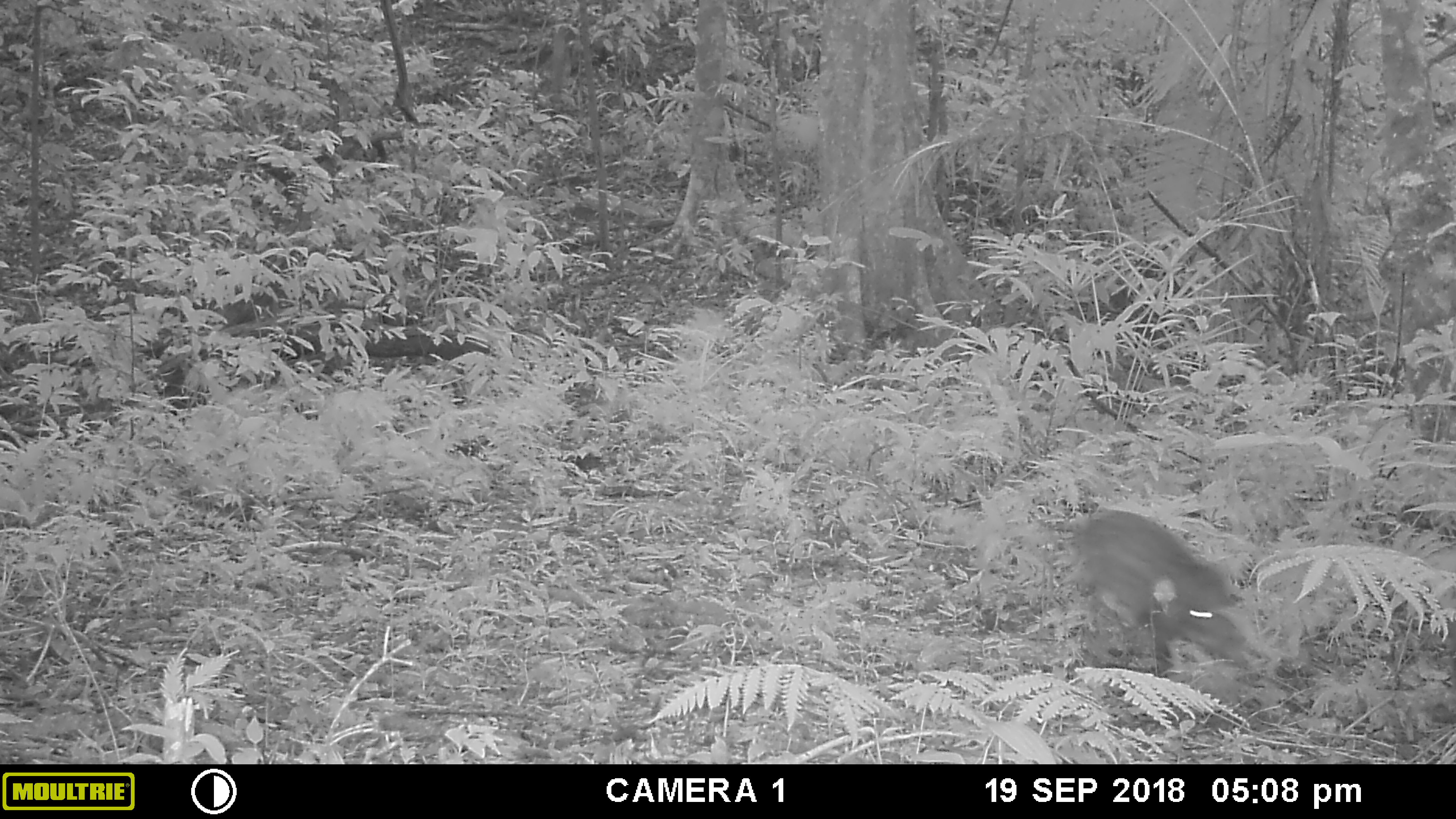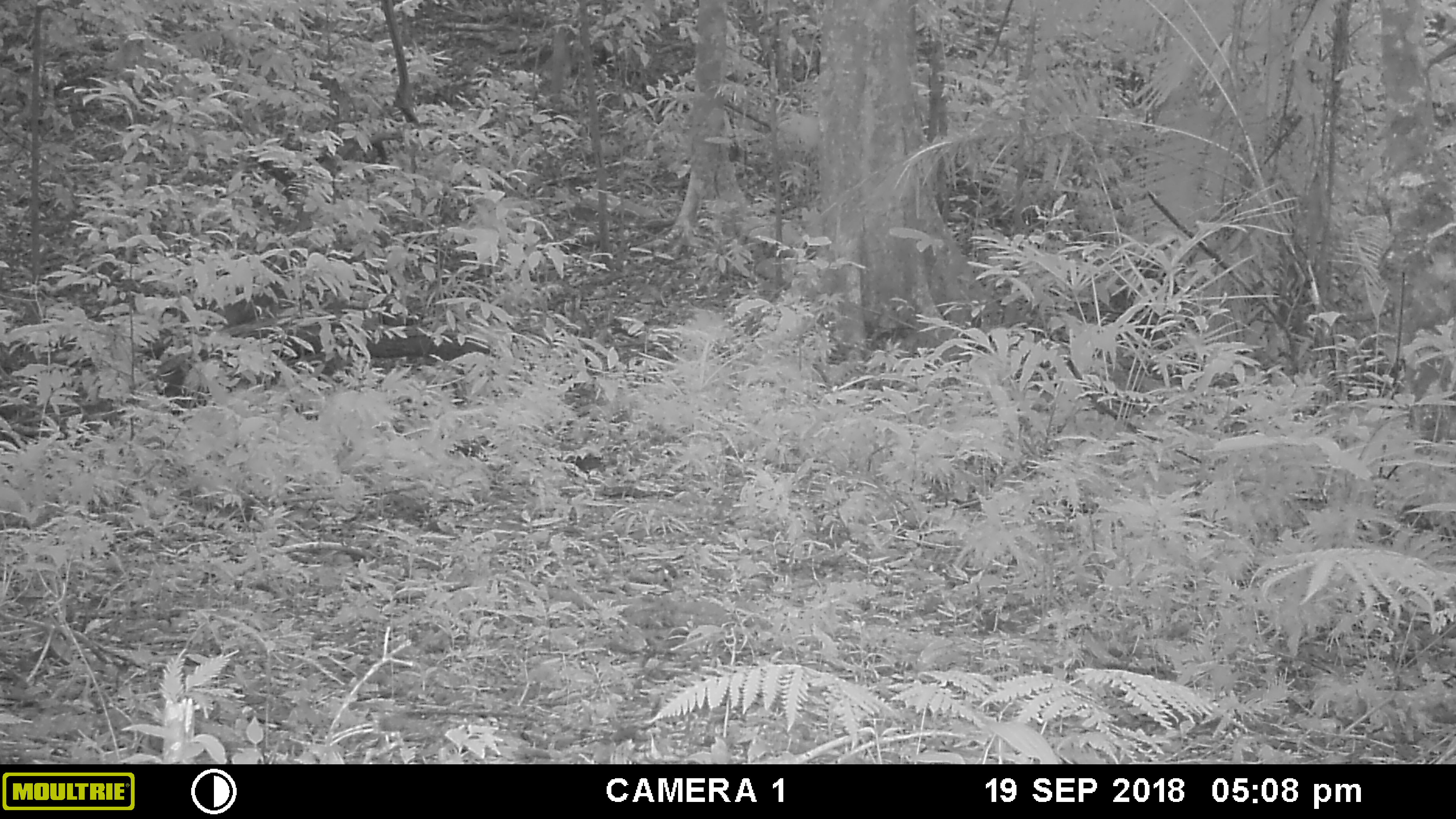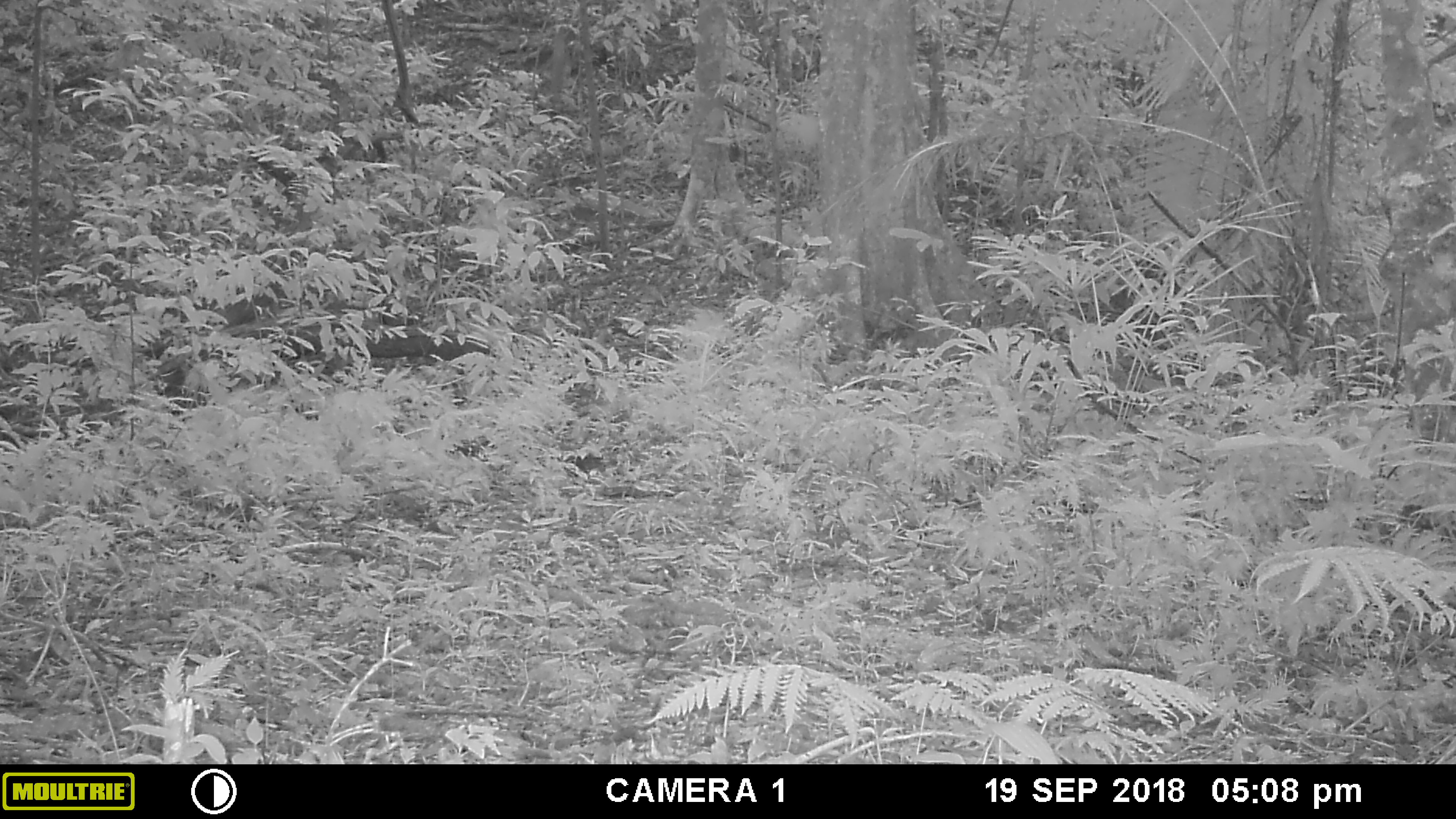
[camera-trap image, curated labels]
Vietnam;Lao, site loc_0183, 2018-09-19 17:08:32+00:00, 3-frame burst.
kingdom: Animalia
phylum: Chordata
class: Mammalia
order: Artiodactyla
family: Suidae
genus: Sus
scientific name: Sus scrofa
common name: eurasian wild pig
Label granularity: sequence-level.